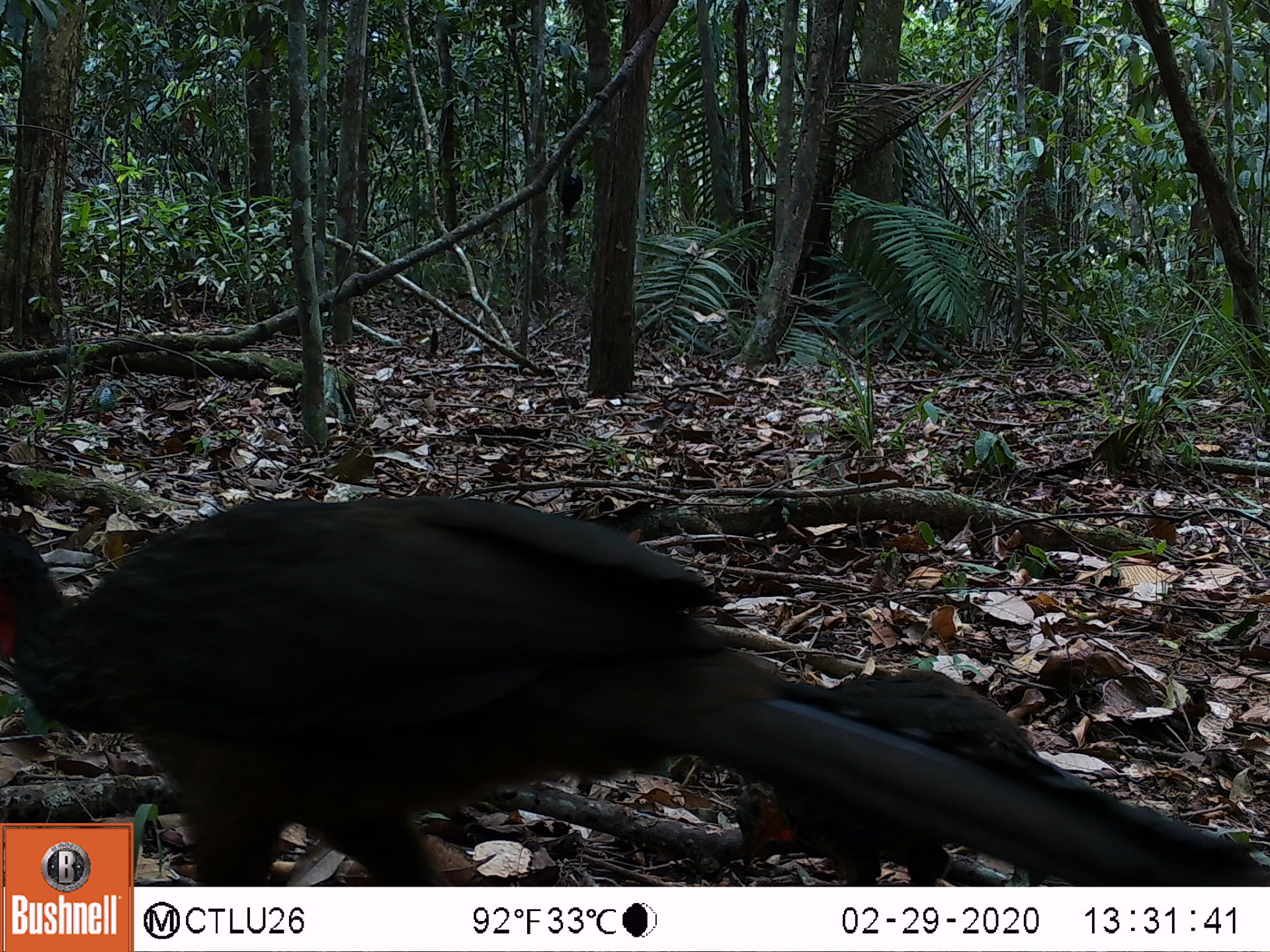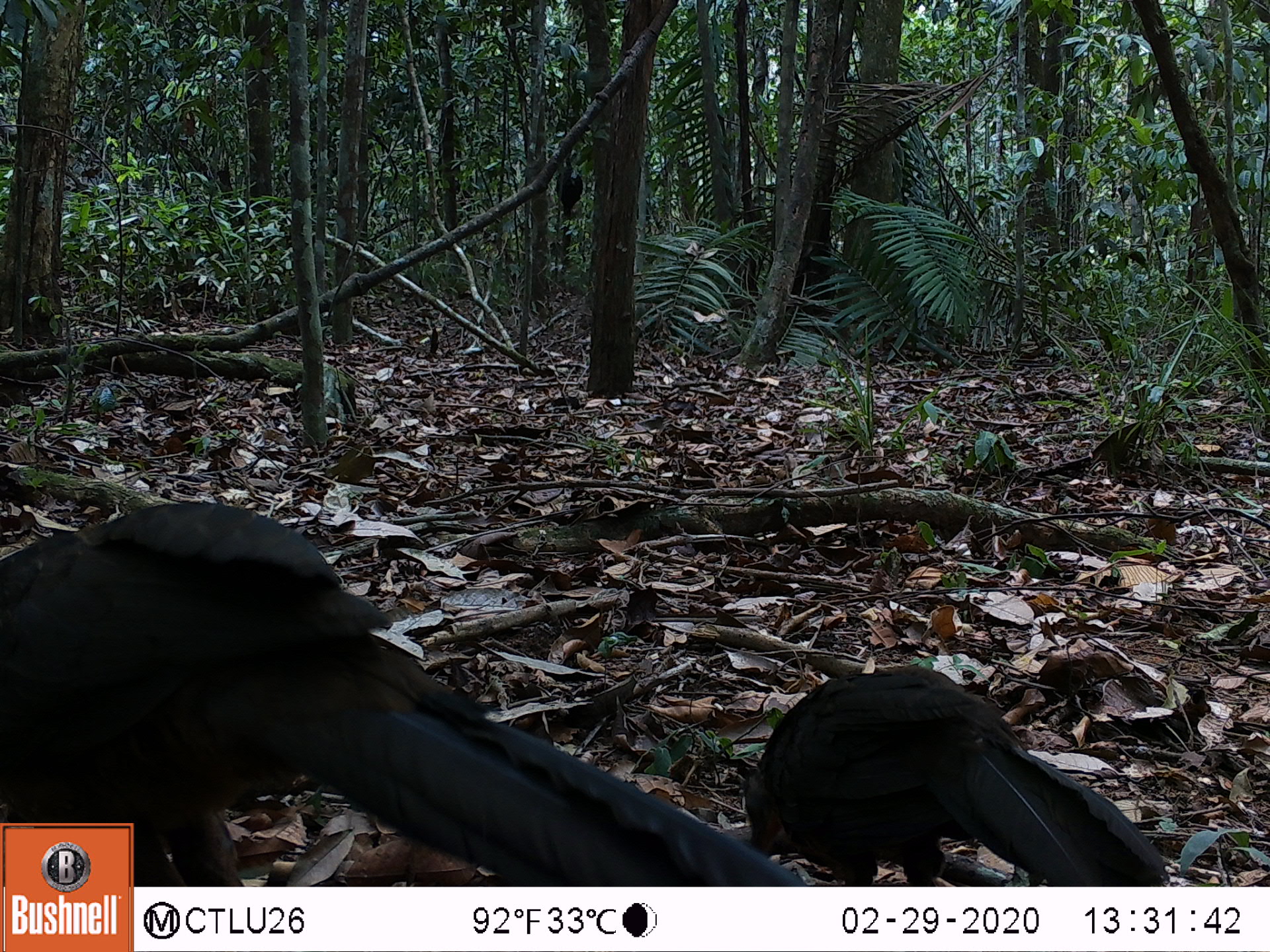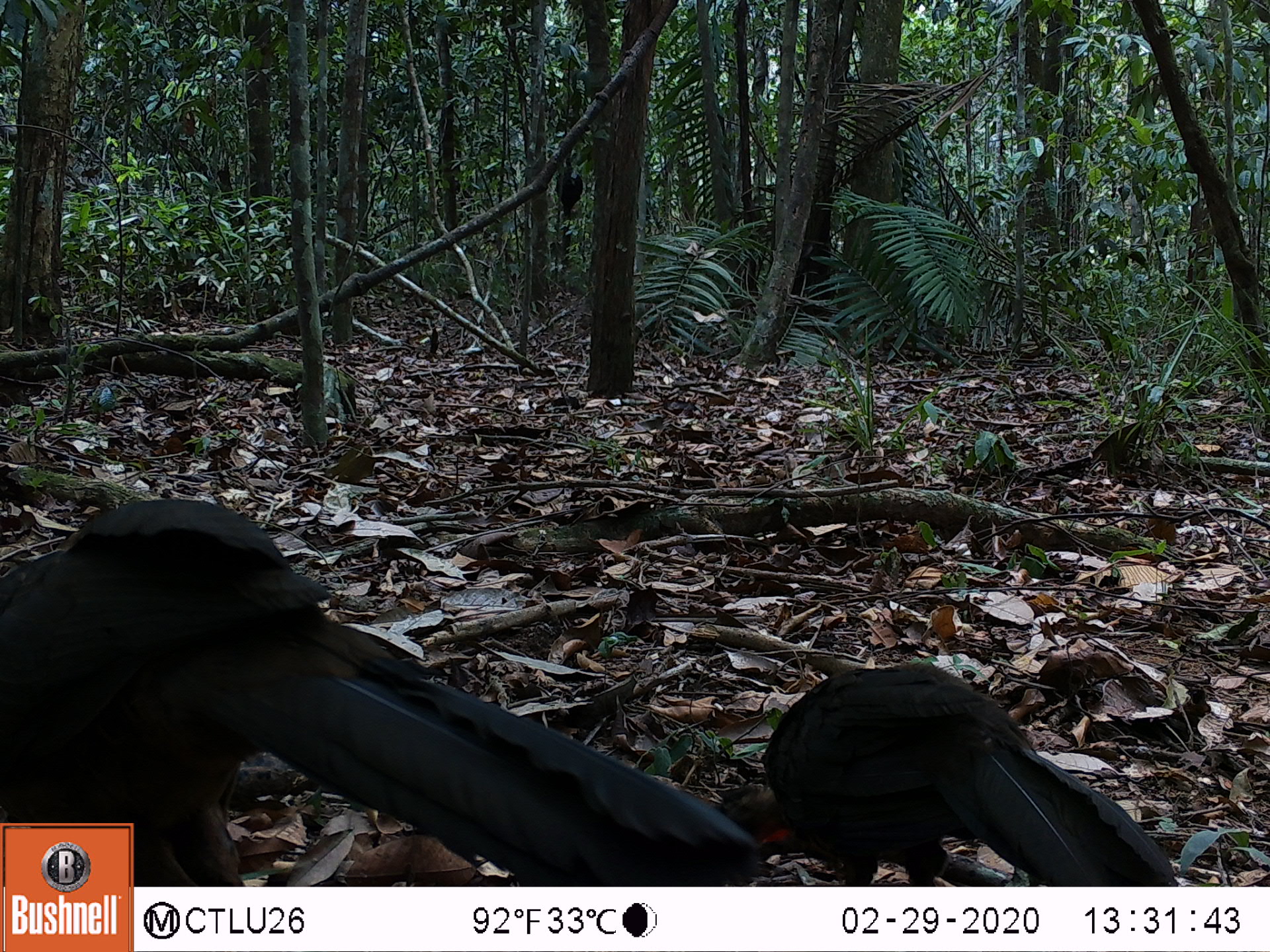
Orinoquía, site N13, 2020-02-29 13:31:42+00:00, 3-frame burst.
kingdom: Animalia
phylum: Chordata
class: Aves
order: Galliformes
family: Cracidae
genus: Penelope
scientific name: Penelope jacquacu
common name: spix's guan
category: spixs guan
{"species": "spixs guan (spix's guan) (Penelope jacquacu)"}